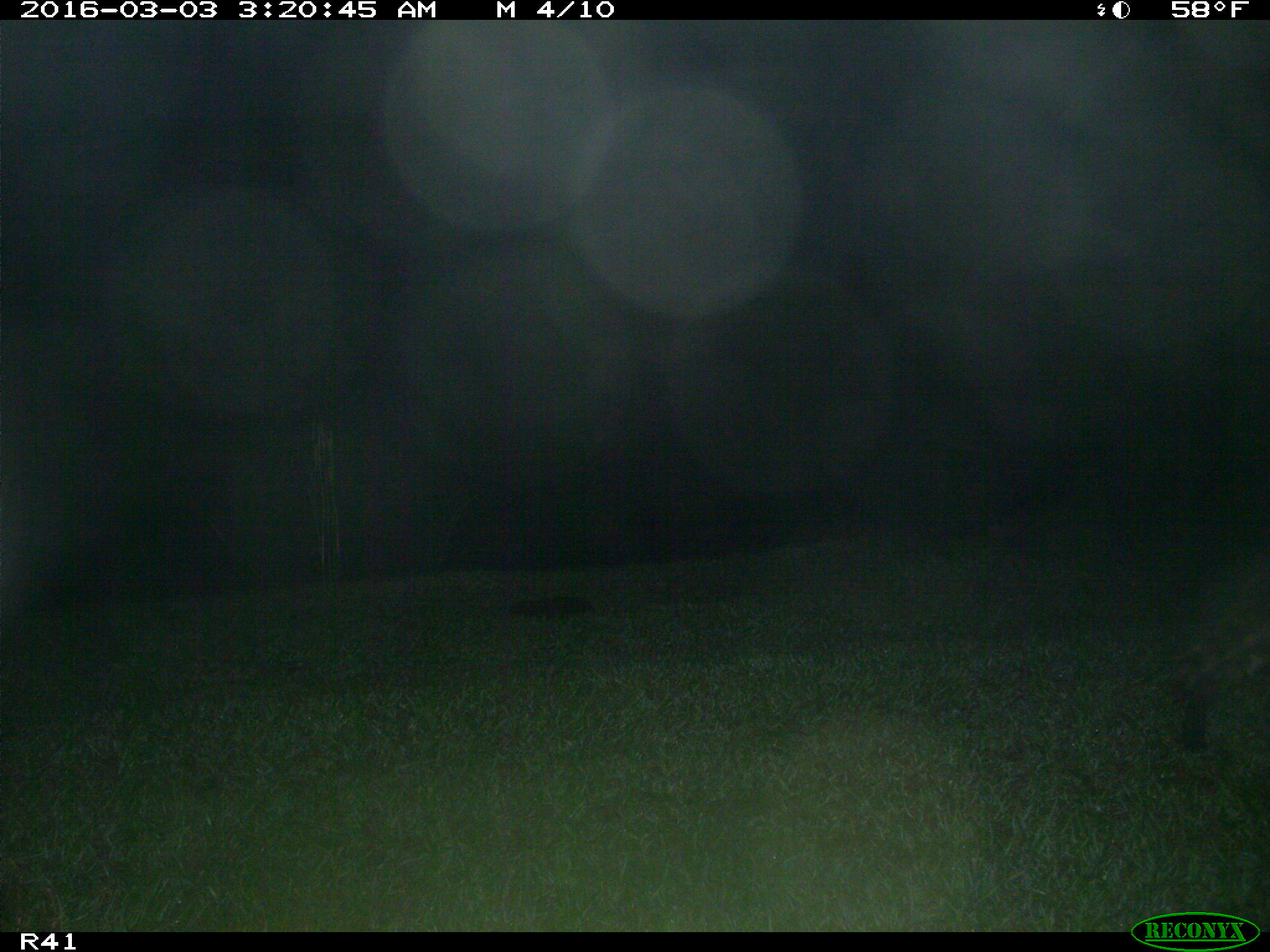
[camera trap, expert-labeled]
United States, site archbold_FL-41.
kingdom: Animalia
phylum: Chordata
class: Mammalia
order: Carnivora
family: Procyonidae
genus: Procyon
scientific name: Procyon lotor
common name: common raccoon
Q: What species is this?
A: Procyon lotor (common raccoon).